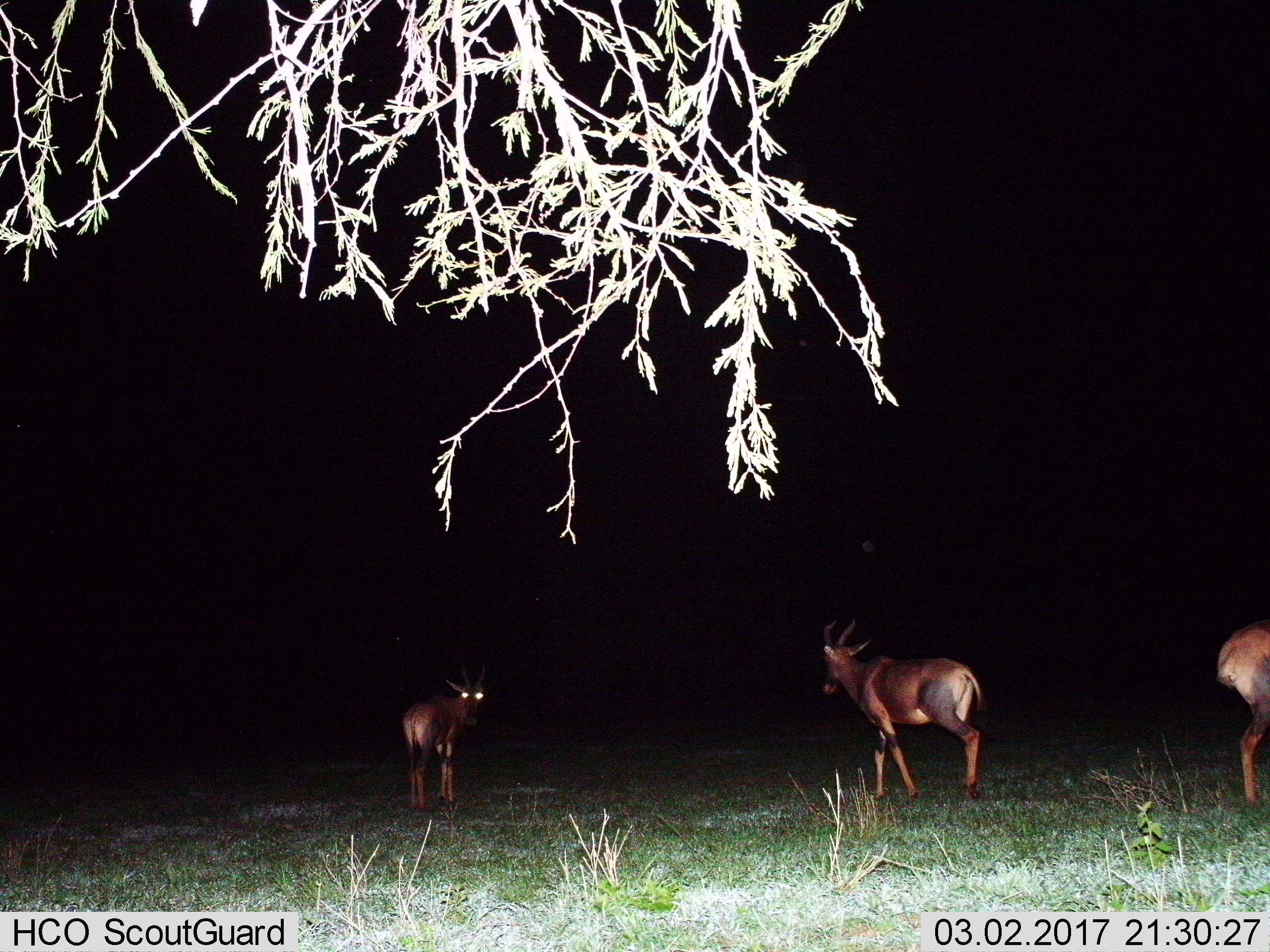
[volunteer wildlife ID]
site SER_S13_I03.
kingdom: Animalia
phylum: Chordata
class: Mammalia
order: Artiodactyla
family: Bovidae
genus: Damaliscus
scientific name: Damaliscus lunatus jimela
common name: topi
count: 3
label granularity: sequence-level